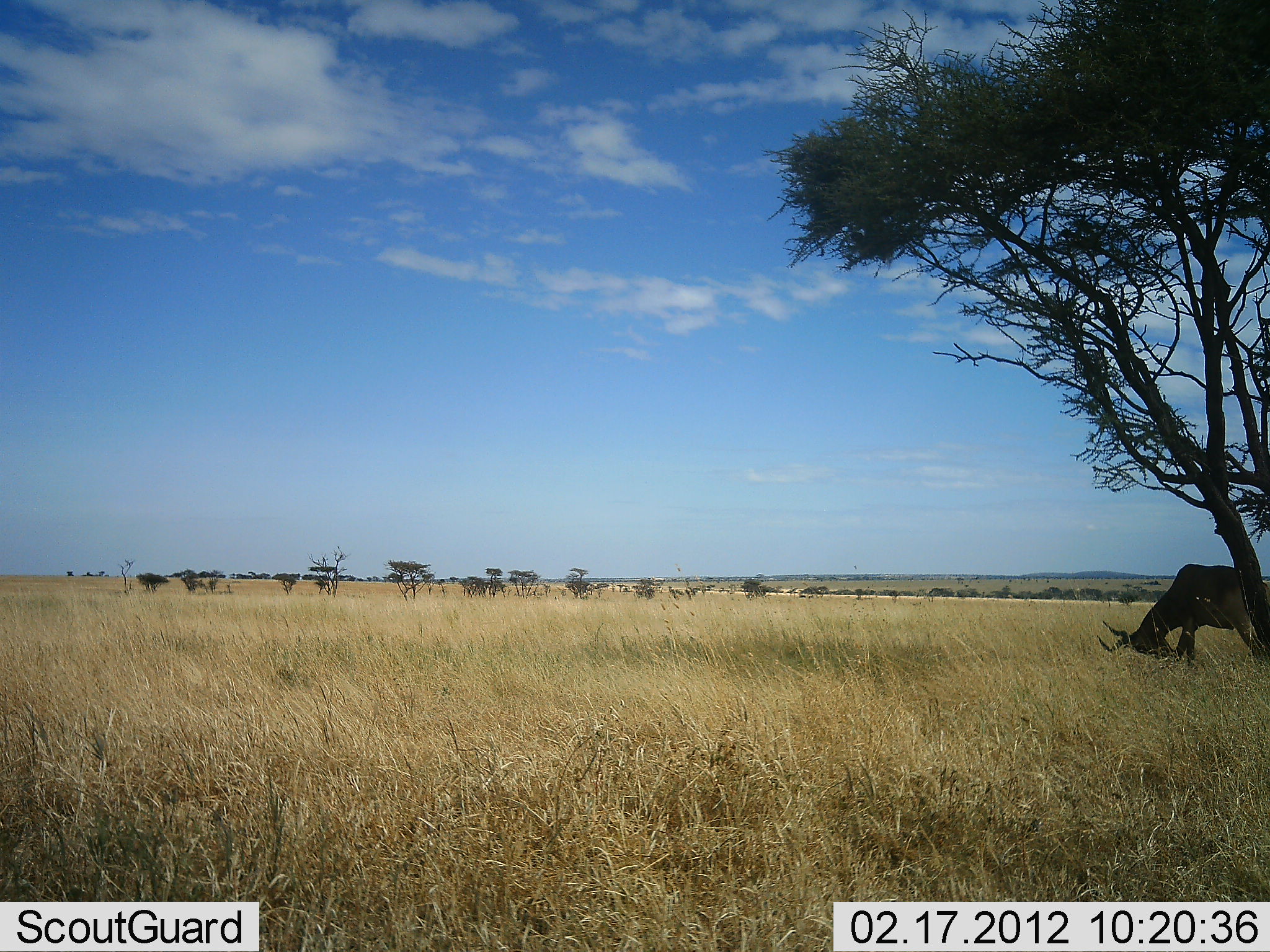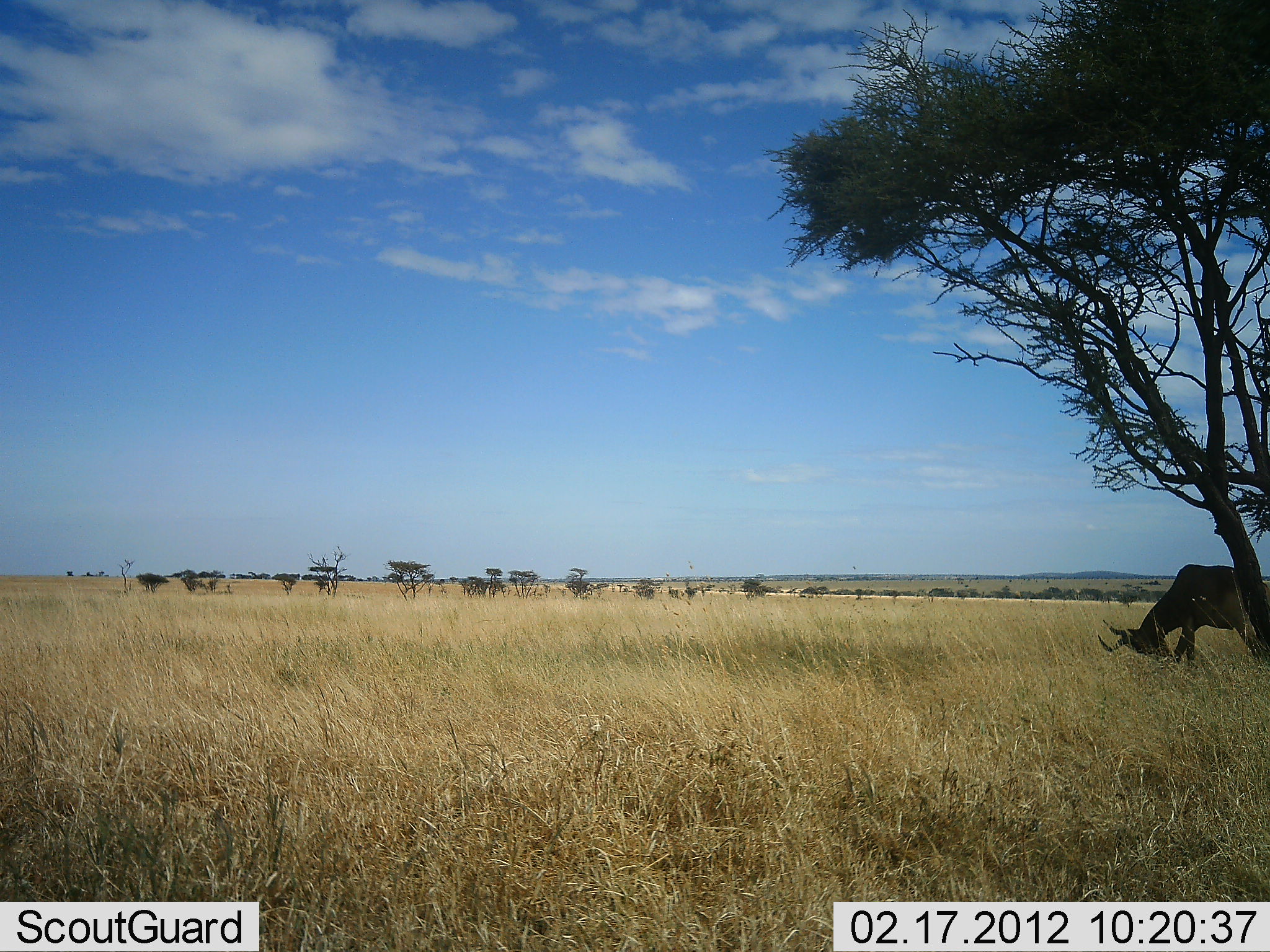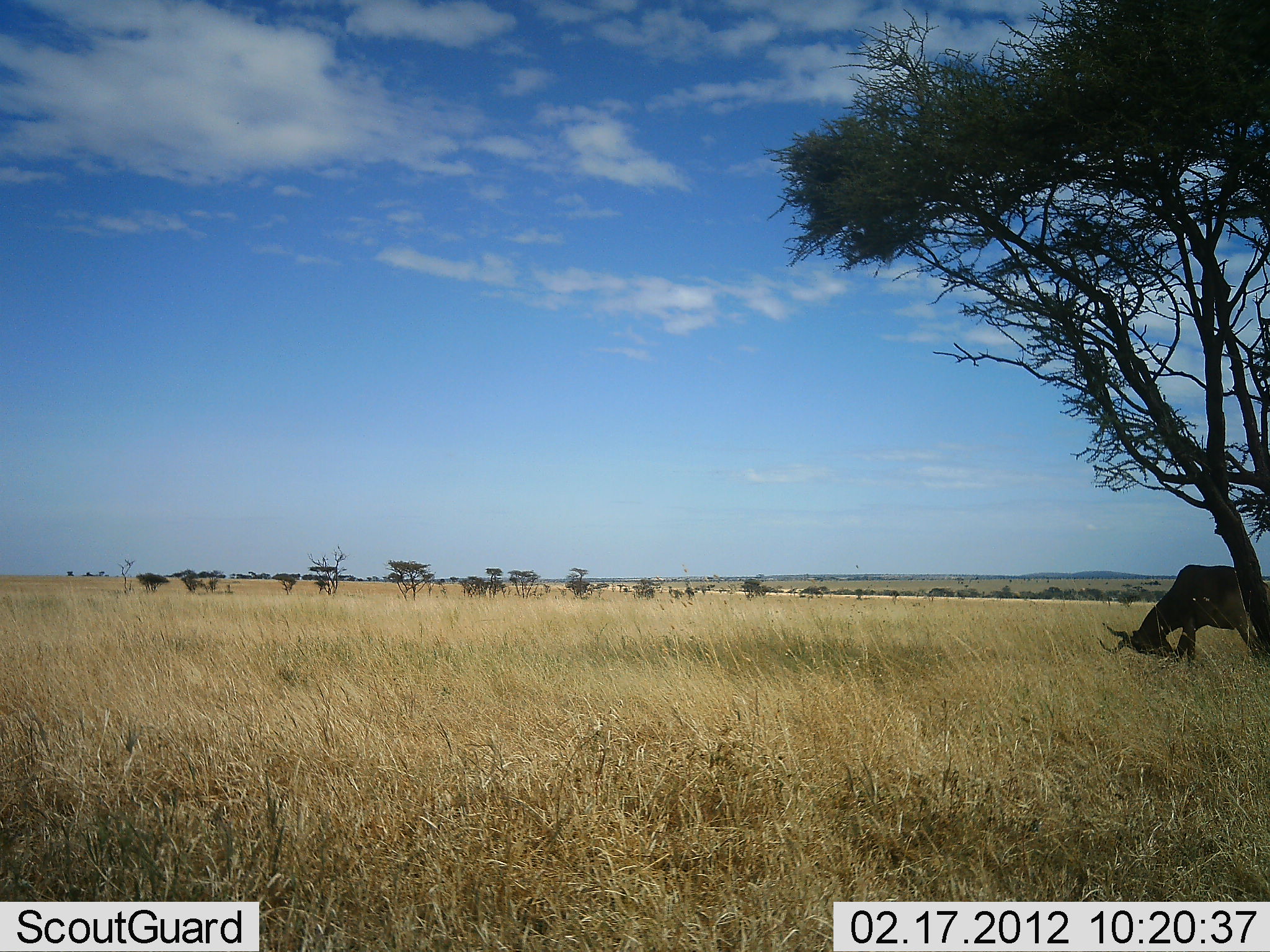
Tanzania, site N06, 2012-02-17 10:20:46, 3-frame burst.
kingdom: Animalia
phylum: Chordata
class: Mammalia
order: Artiodactyla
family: Bovidae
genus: Alcelaphus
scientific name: Alcelaphus buselaphus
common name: hartebeest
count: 1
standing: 53%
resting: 7%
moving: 0%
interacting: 7%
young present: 0%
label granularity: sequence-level